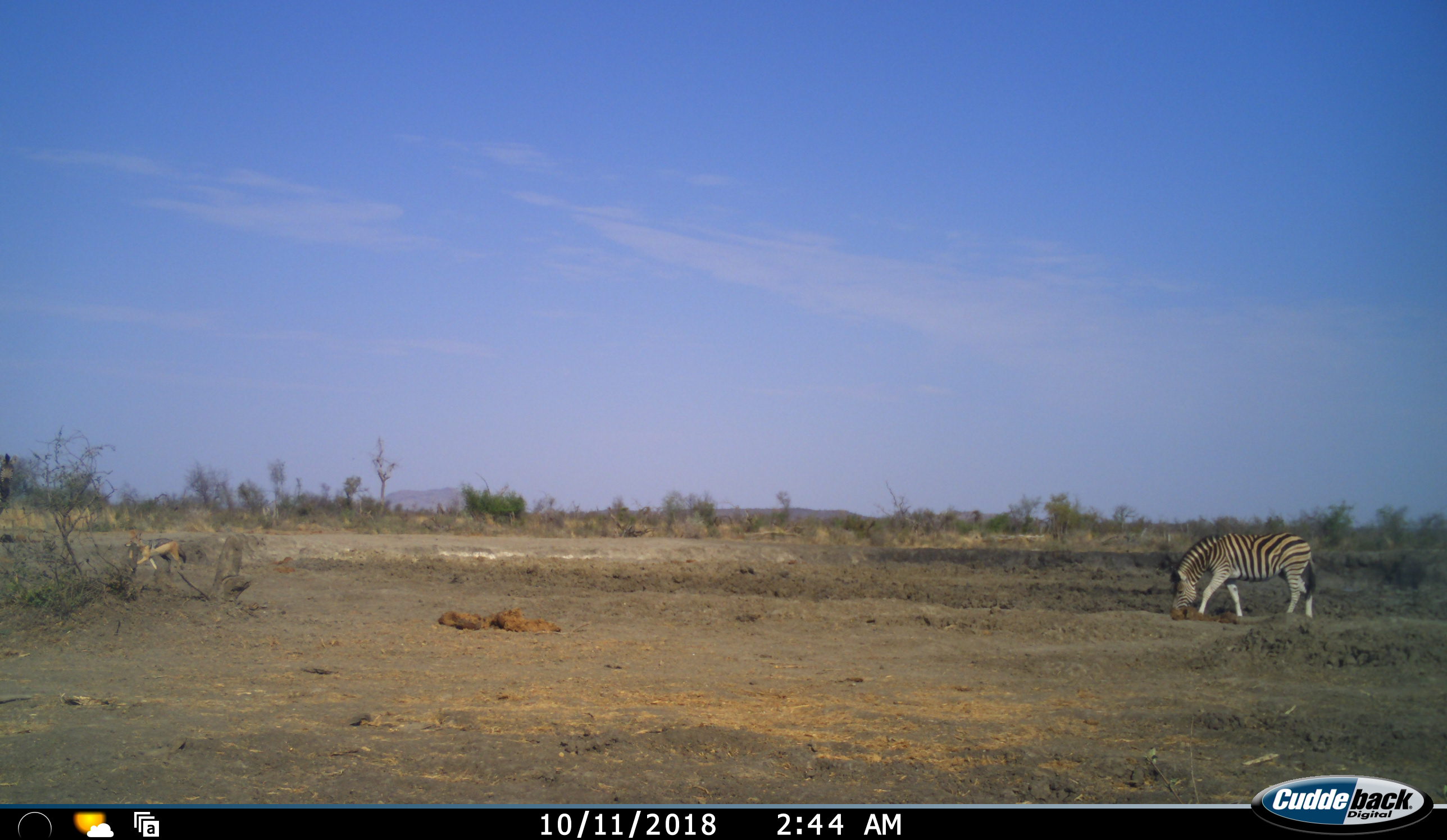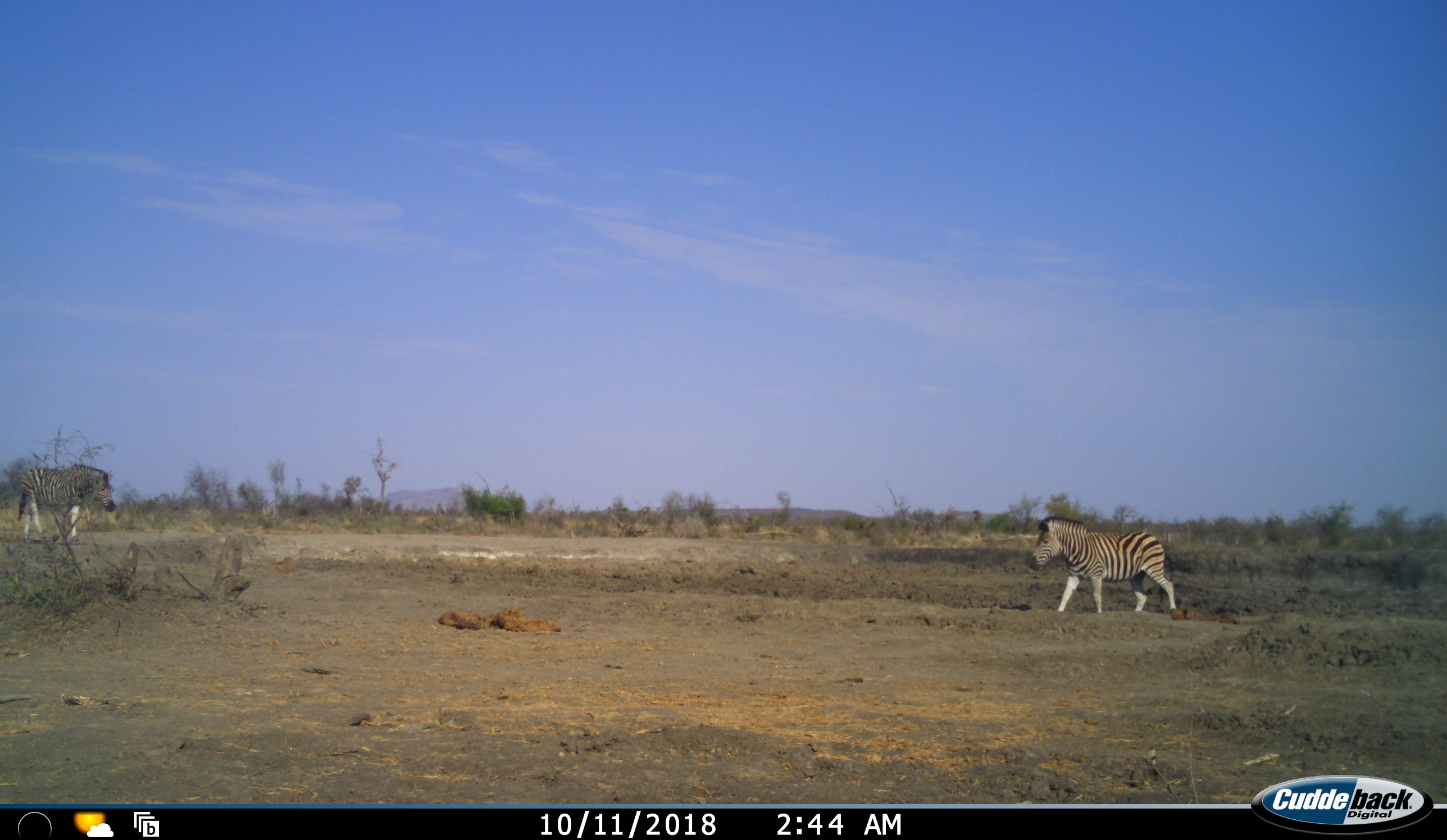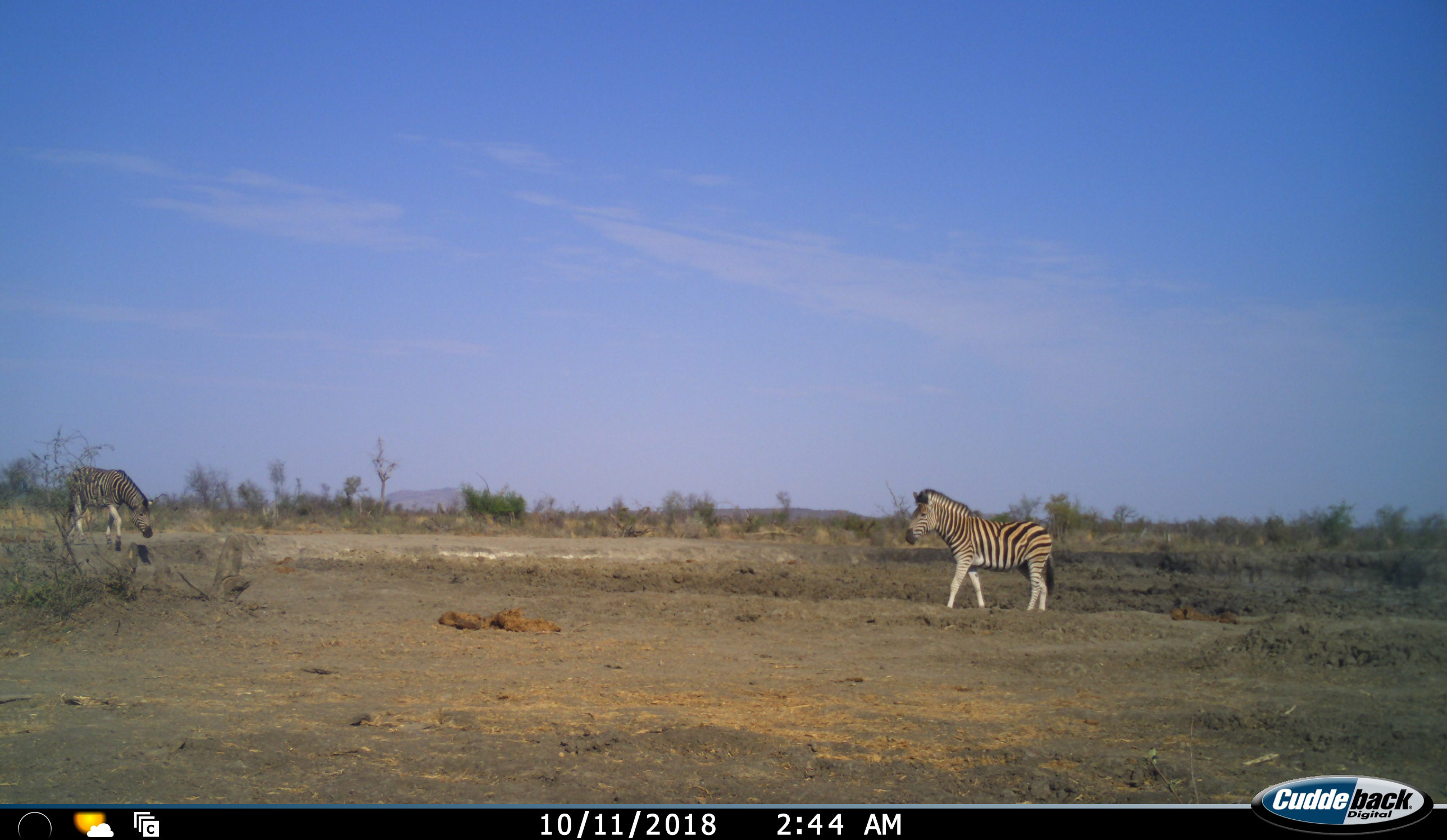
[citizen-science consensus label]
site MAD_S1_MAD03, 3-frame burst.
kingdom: Animalia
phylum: Chordata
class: Mammalia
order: Carnivora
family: Canidae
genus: Lupulella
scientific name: Lupulella mesomelas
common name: black-backed jackal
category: jackalblackbacked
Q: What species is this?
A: Jackalblackbacked (black-backed jackal) (Lupulella mesomelas).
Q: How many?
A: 1.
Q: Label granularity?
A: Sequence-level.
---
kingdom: Animalia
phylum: Chordata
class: Mammalia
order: Perissodactyla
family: Equidae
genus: Equus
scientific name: Equus quagga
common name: plains zebra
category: zebraplains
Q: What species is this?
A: Zebraplains (plains zebra) (Equus quagga).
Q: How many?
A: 2.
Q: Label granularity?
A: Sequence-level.